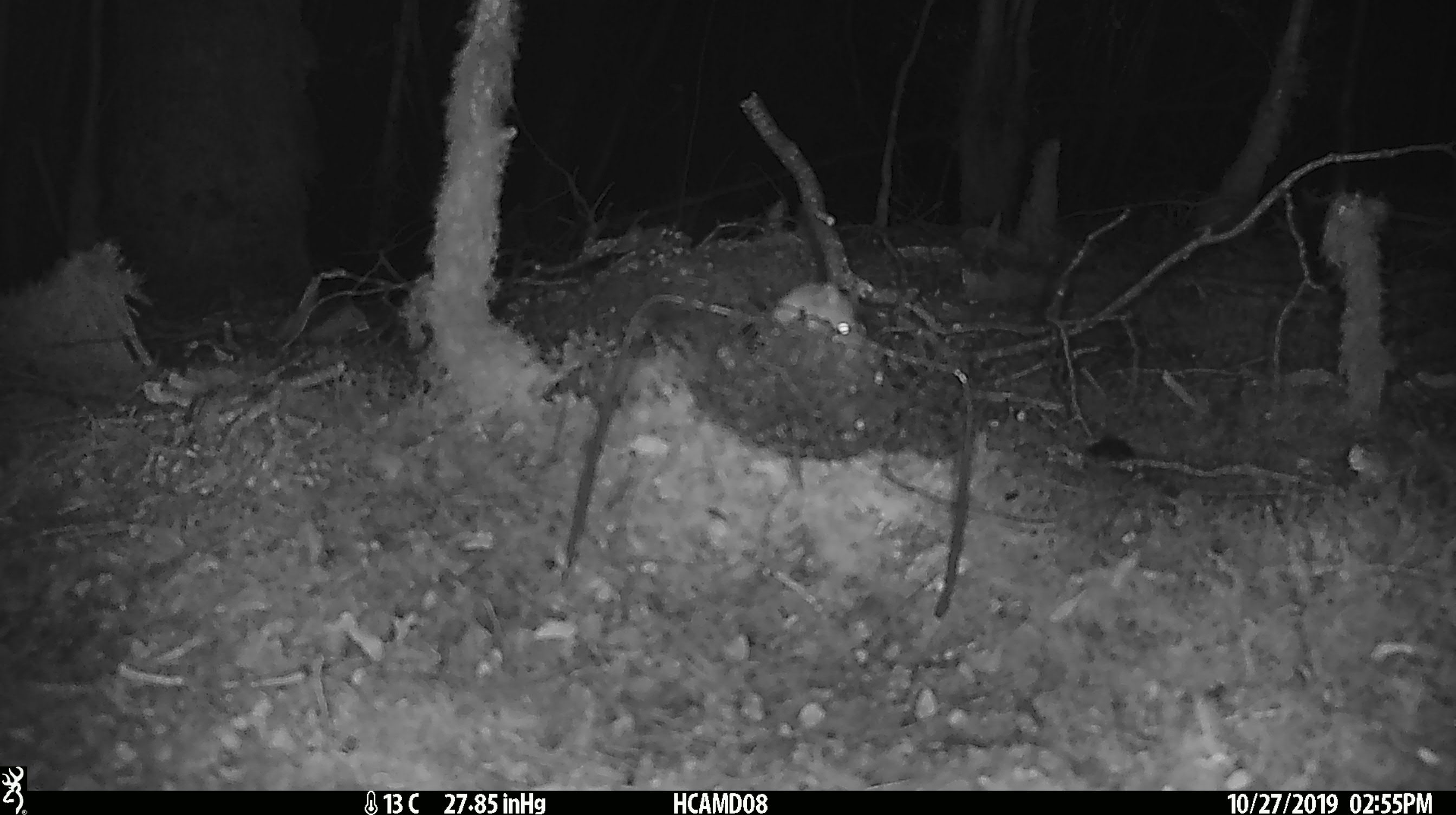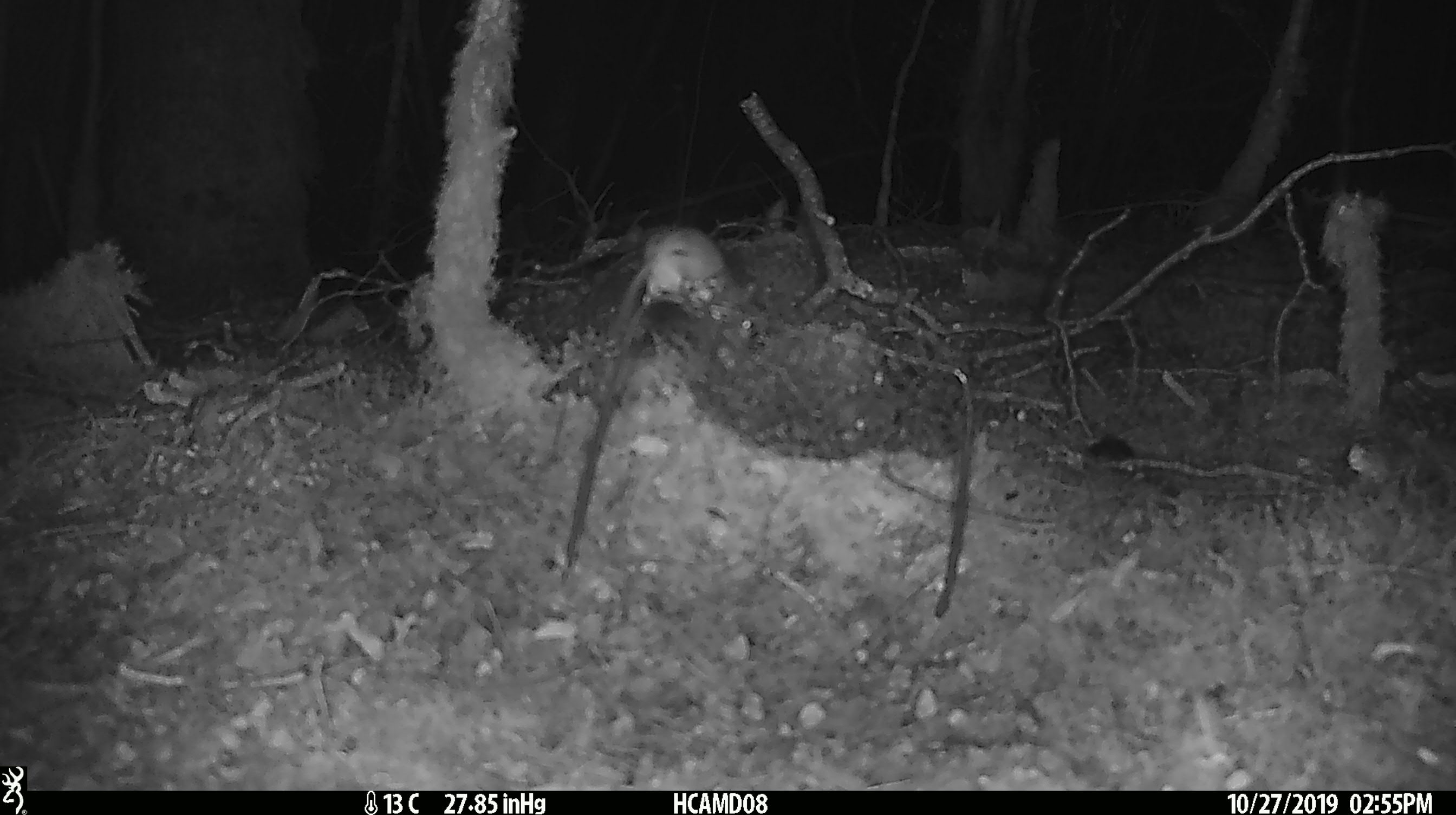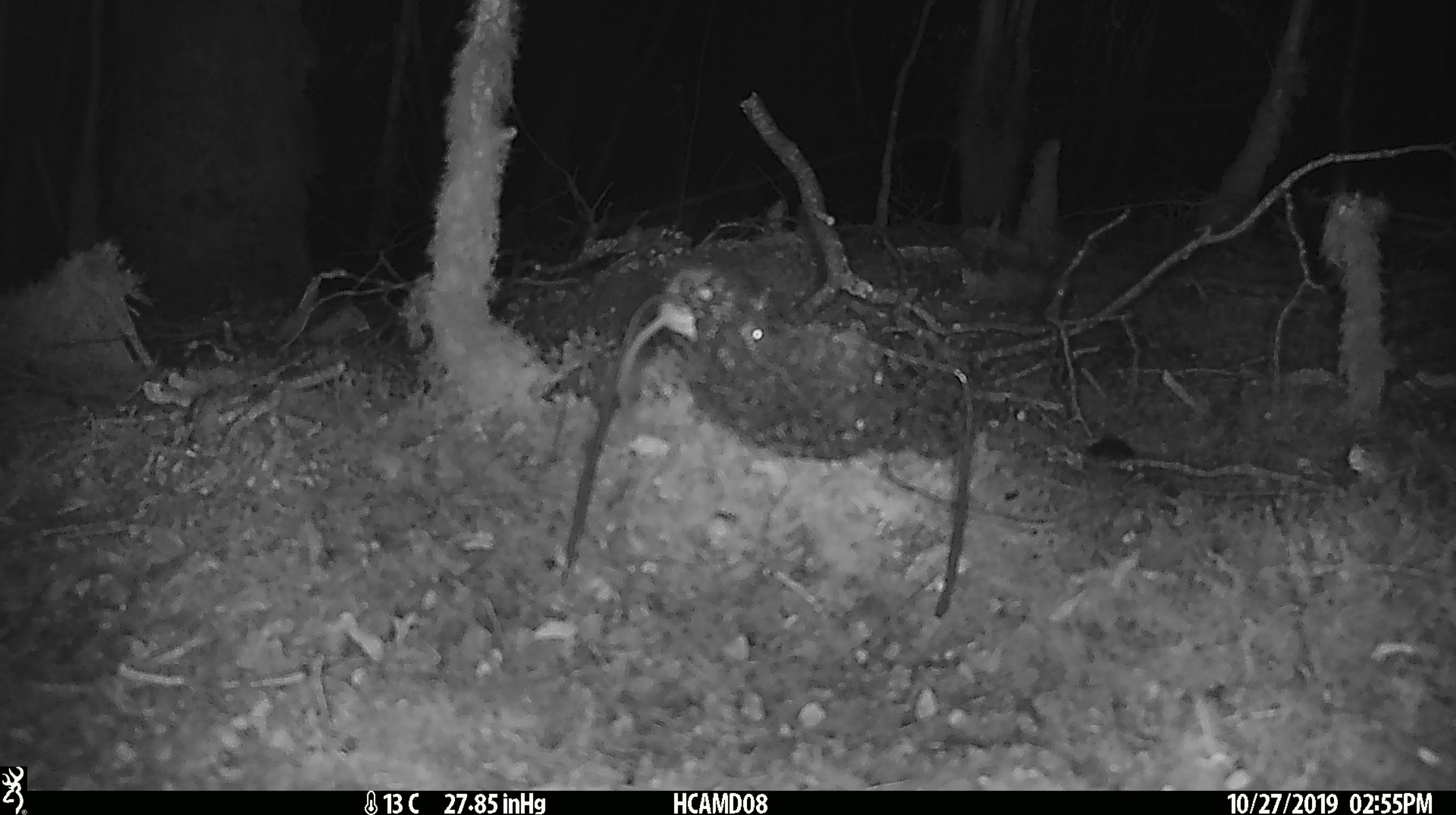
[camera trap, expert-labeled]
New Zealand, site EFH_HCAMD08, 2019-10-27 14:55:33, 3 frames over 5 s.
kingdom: Animalia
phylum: Chordata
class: Mammalia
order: Rodentia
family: Muridae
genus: Mus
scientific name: Mus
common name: mouse